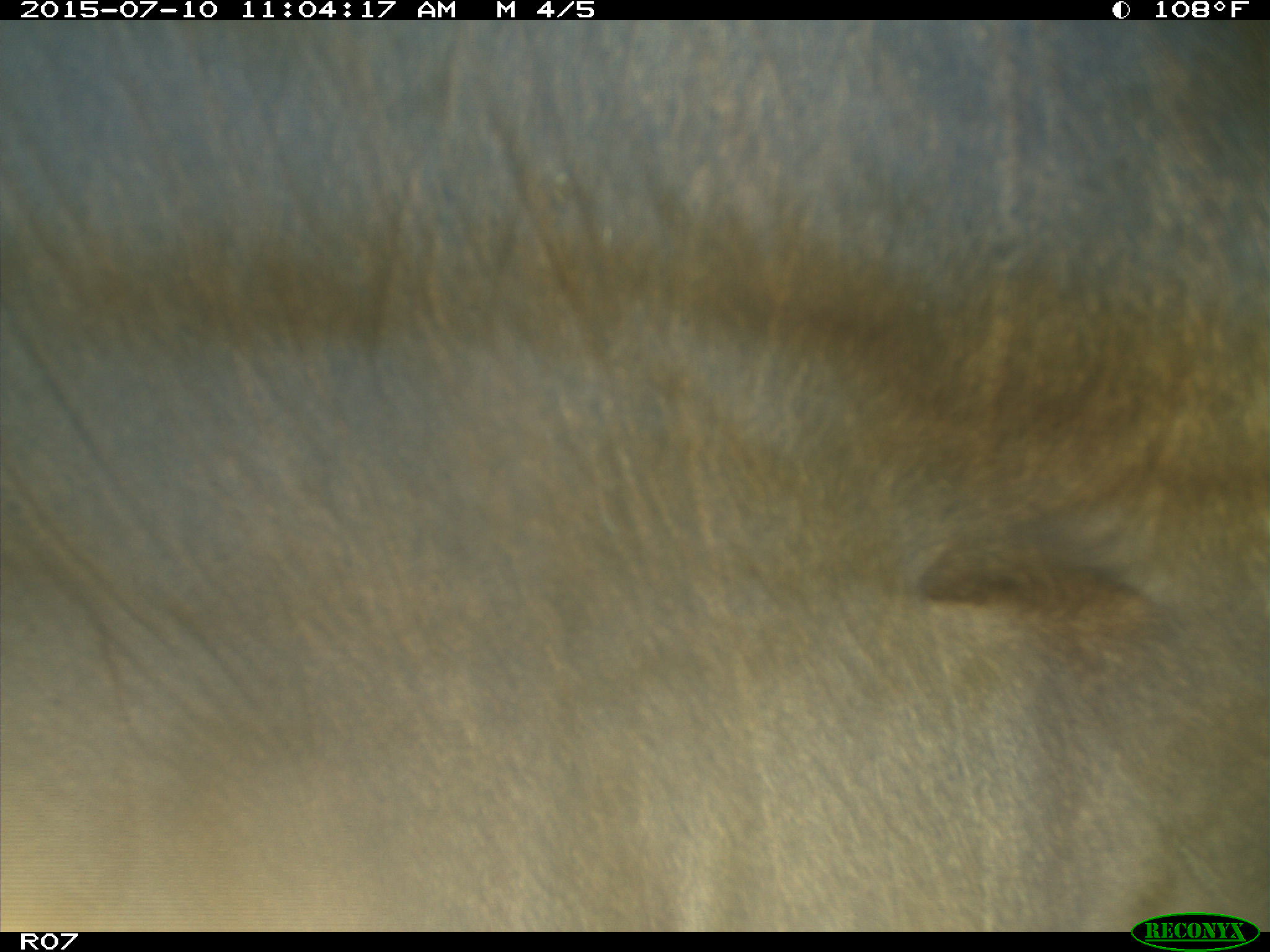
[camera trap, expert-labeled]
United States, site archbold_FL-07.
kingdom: Animalia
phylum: Chordata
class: Mammalia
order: Artiodactyla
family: Bovidae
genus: Bos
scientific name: Bos taurus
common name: domestic cow